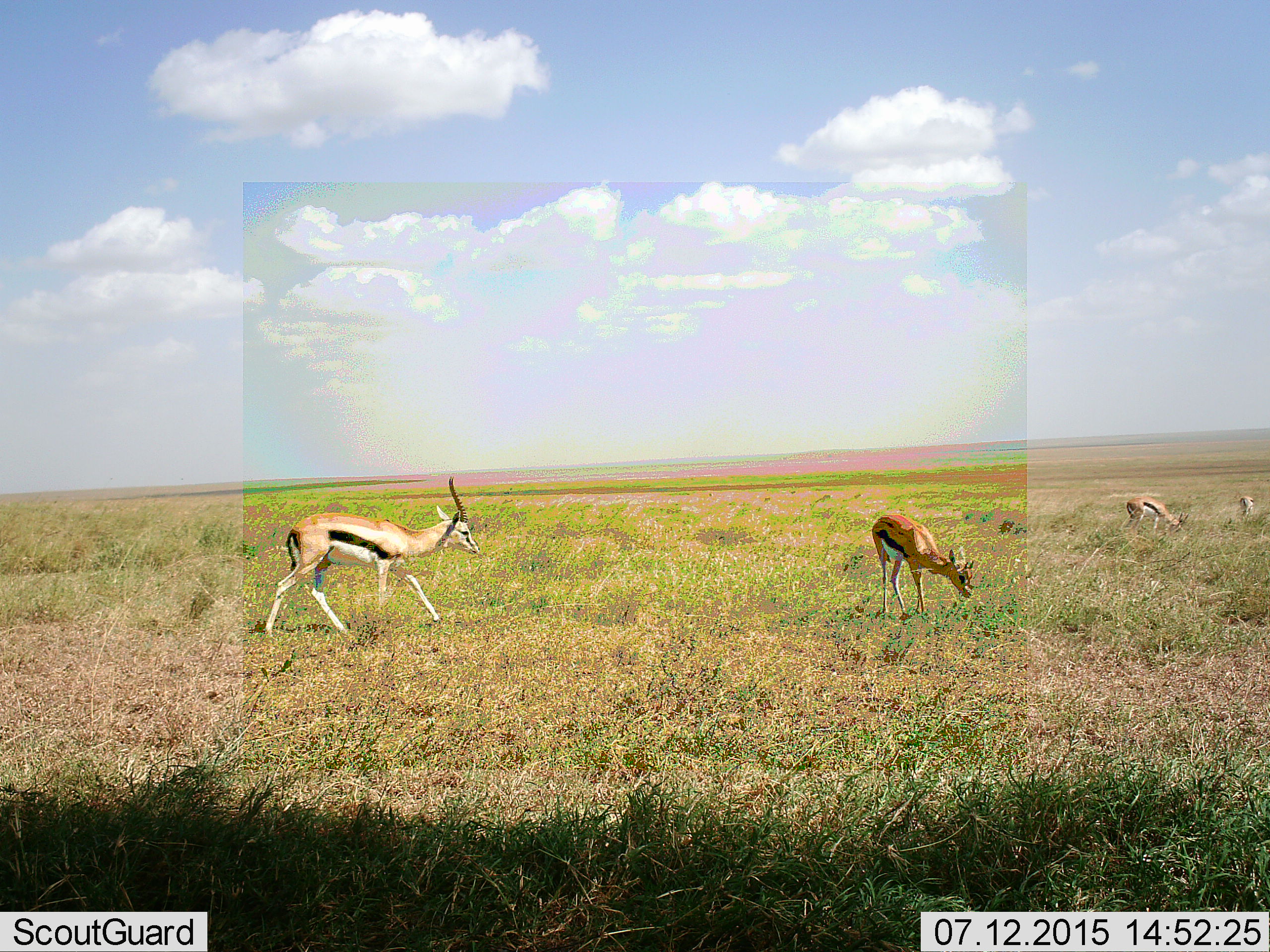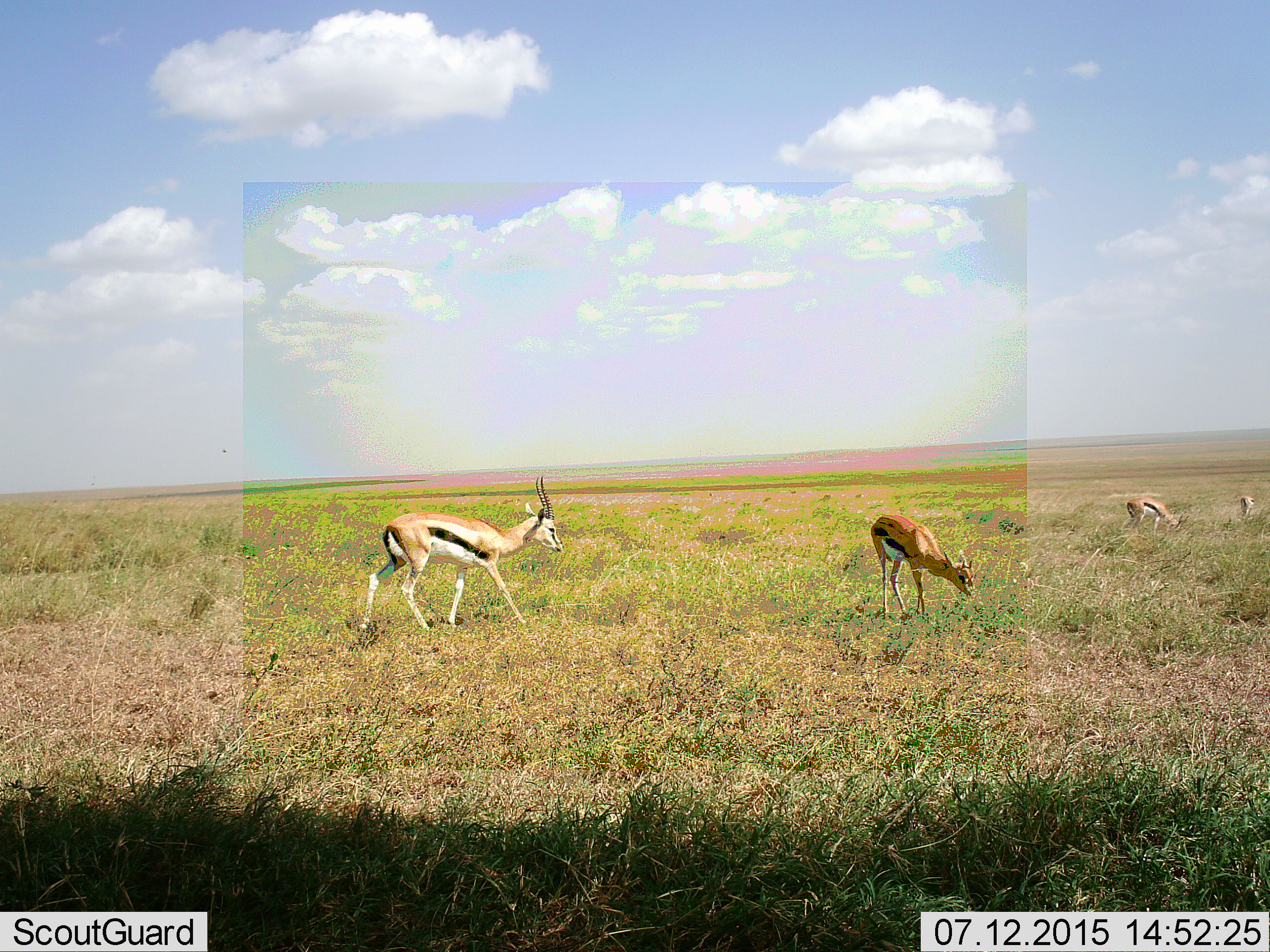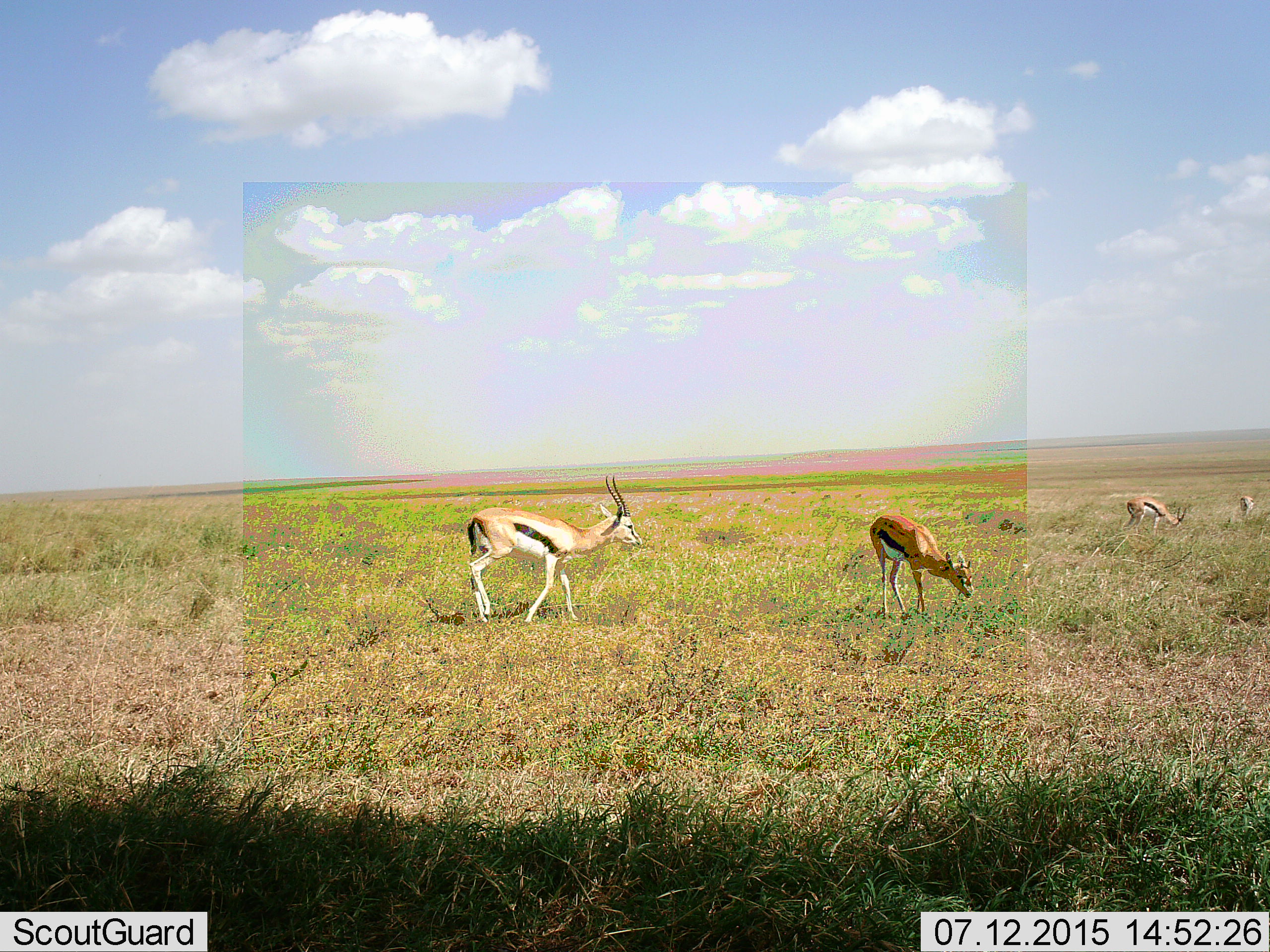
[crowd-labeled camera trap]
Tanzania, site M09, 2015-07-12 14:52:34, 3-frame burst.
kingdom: Animalia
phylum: Chordata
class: Mammalia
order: Artiodactyla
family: Bovidae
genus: Eudorcas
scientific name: Eudorcas thomsonii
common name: thomson's gazelle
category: gazellethomsons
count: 4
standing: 44%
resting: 0%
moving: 67%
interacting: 0%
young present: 11%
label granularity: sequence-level